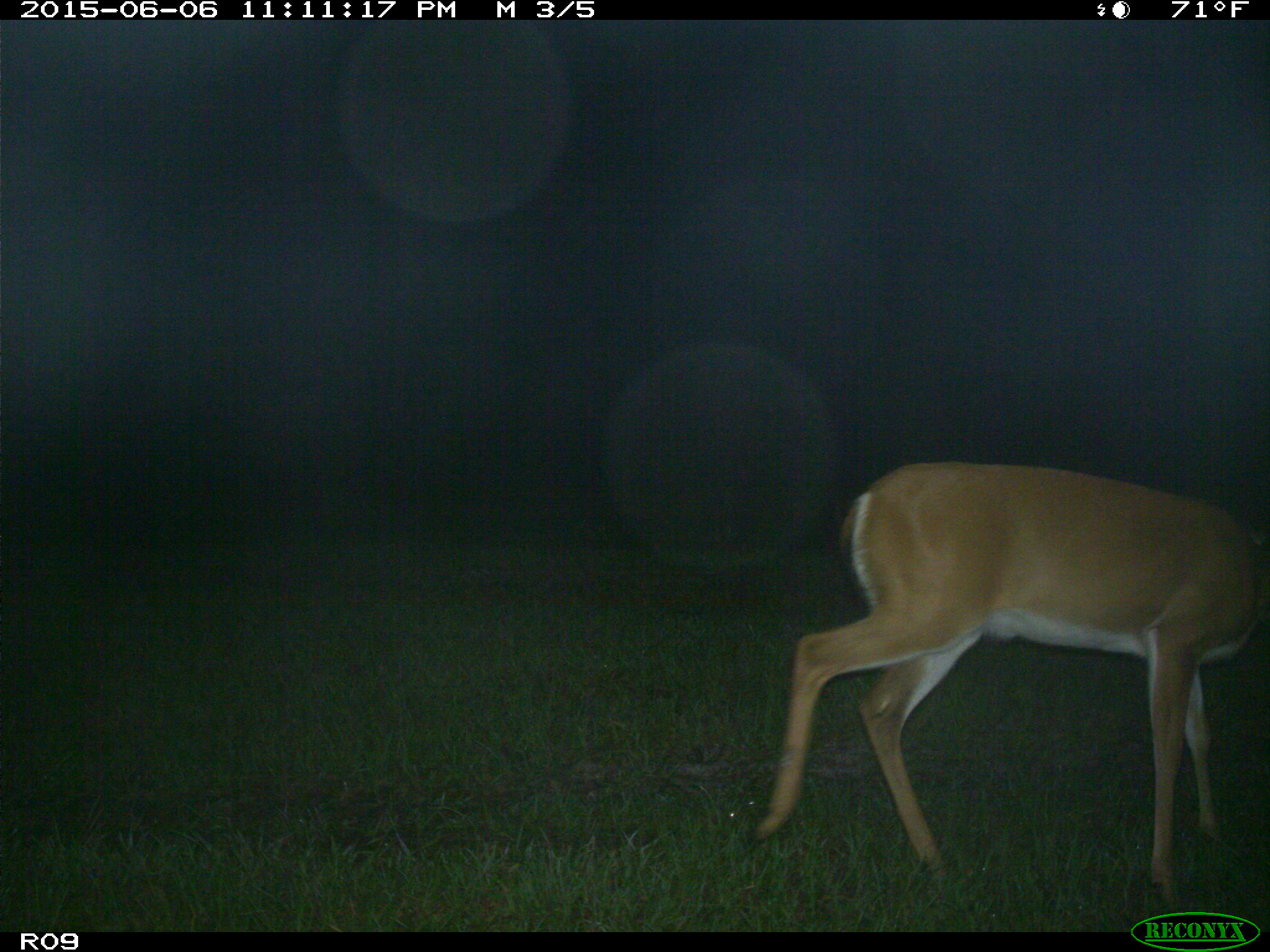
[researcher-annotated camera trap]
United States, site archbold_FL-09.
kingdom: Animalia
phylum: Chordata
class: Mammalia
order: Artiodactyla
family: Cervidae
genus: Odocoileus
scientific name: Odocoileus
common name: deer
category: unidentified deer